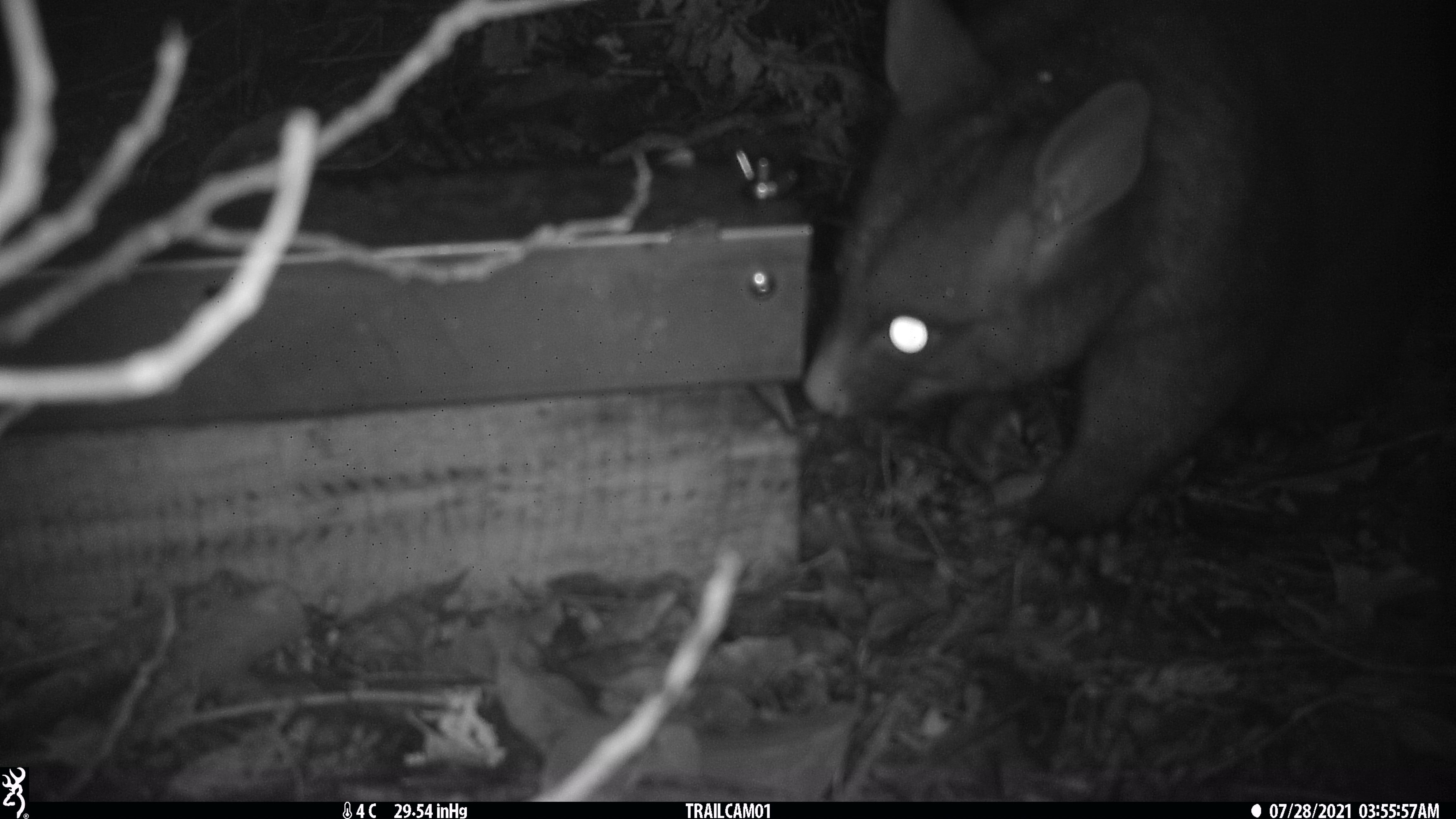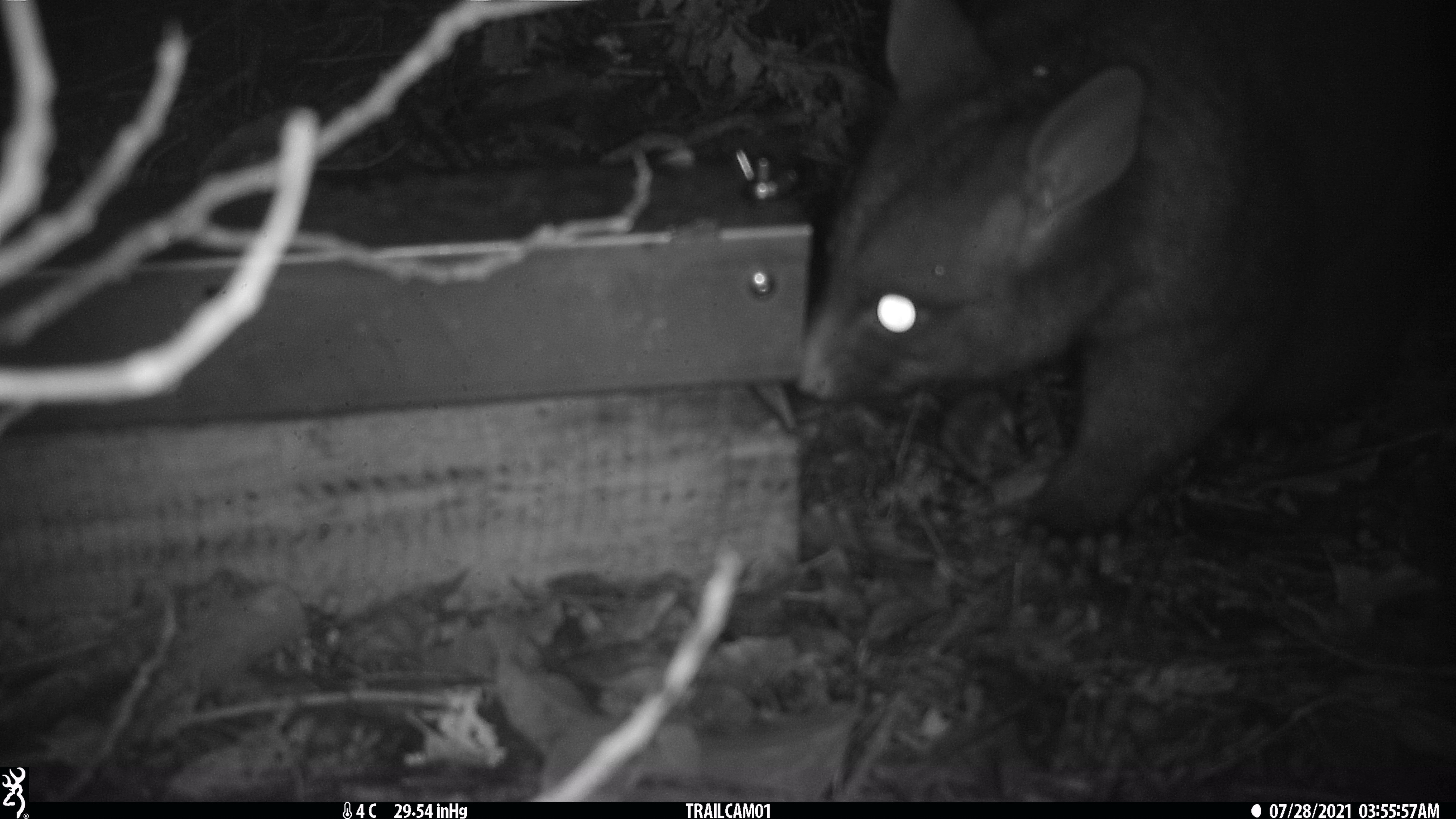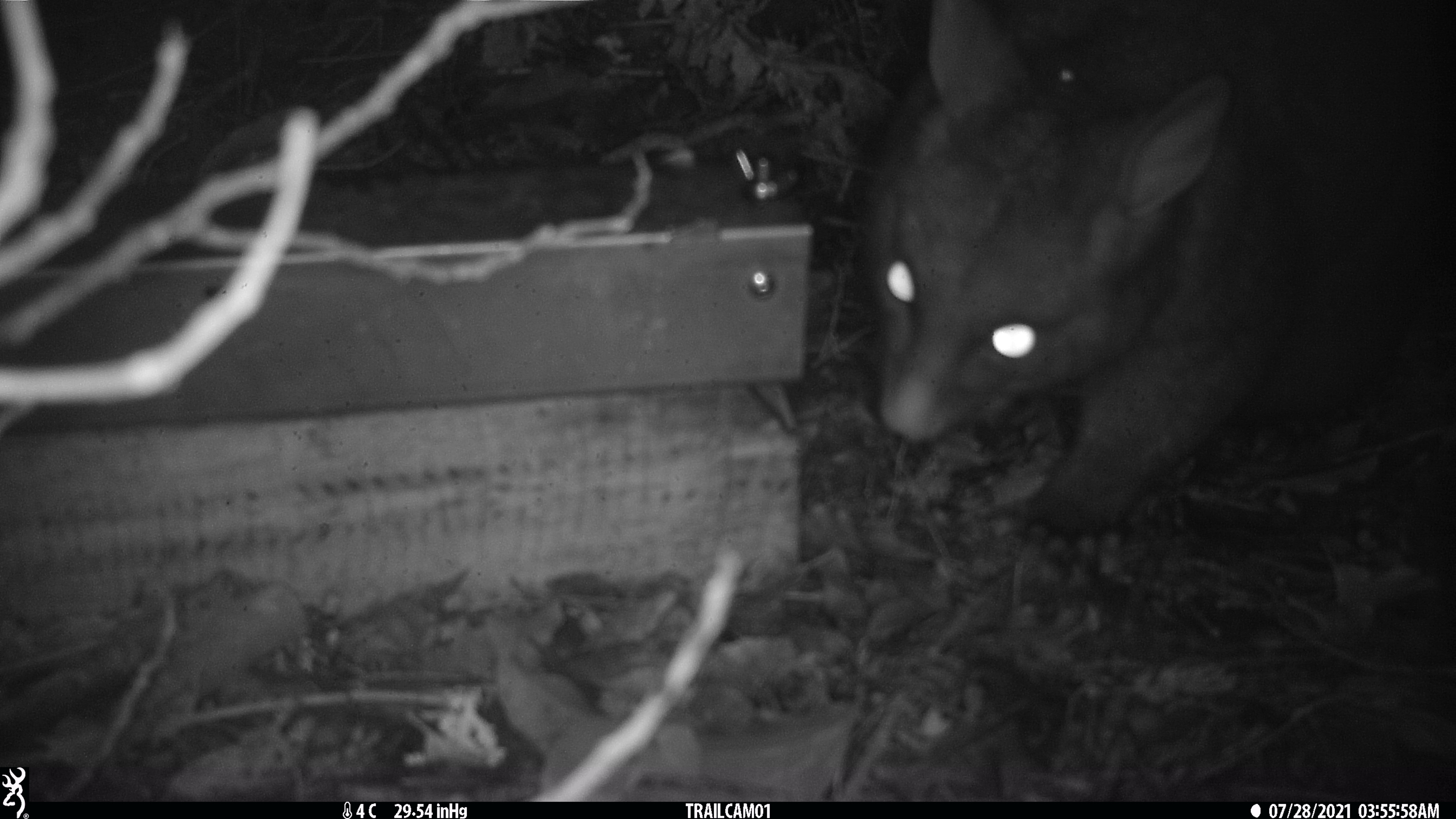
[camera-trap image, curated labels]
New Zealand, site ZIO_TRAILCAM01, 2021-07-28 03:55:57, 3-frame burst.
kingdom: Animalia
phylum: Chordata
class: Mammalia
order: Diprotodontia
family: Phalangeridae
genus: Trichosurus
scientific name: Trichosurus vulpecula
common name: common brushtail possum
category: possum